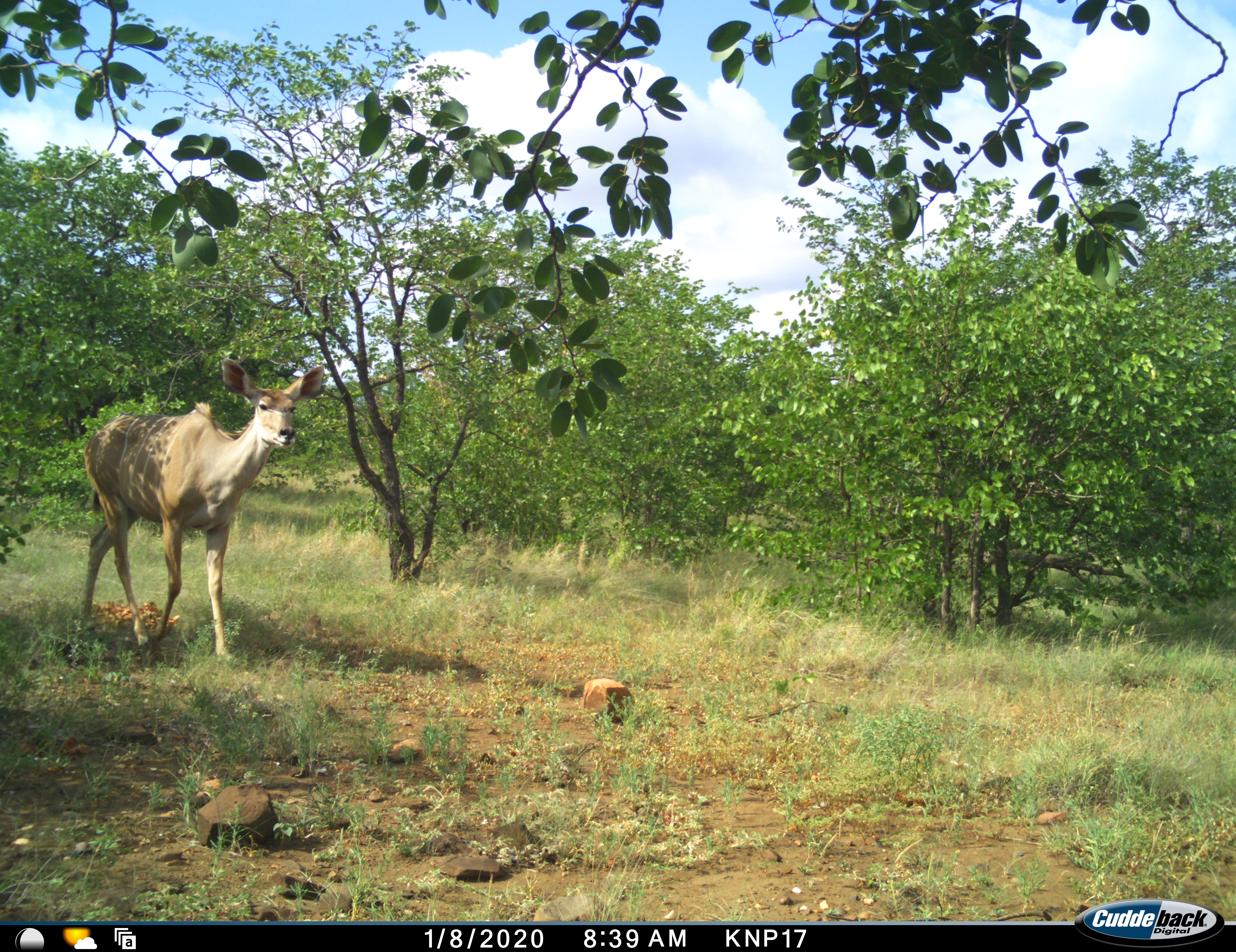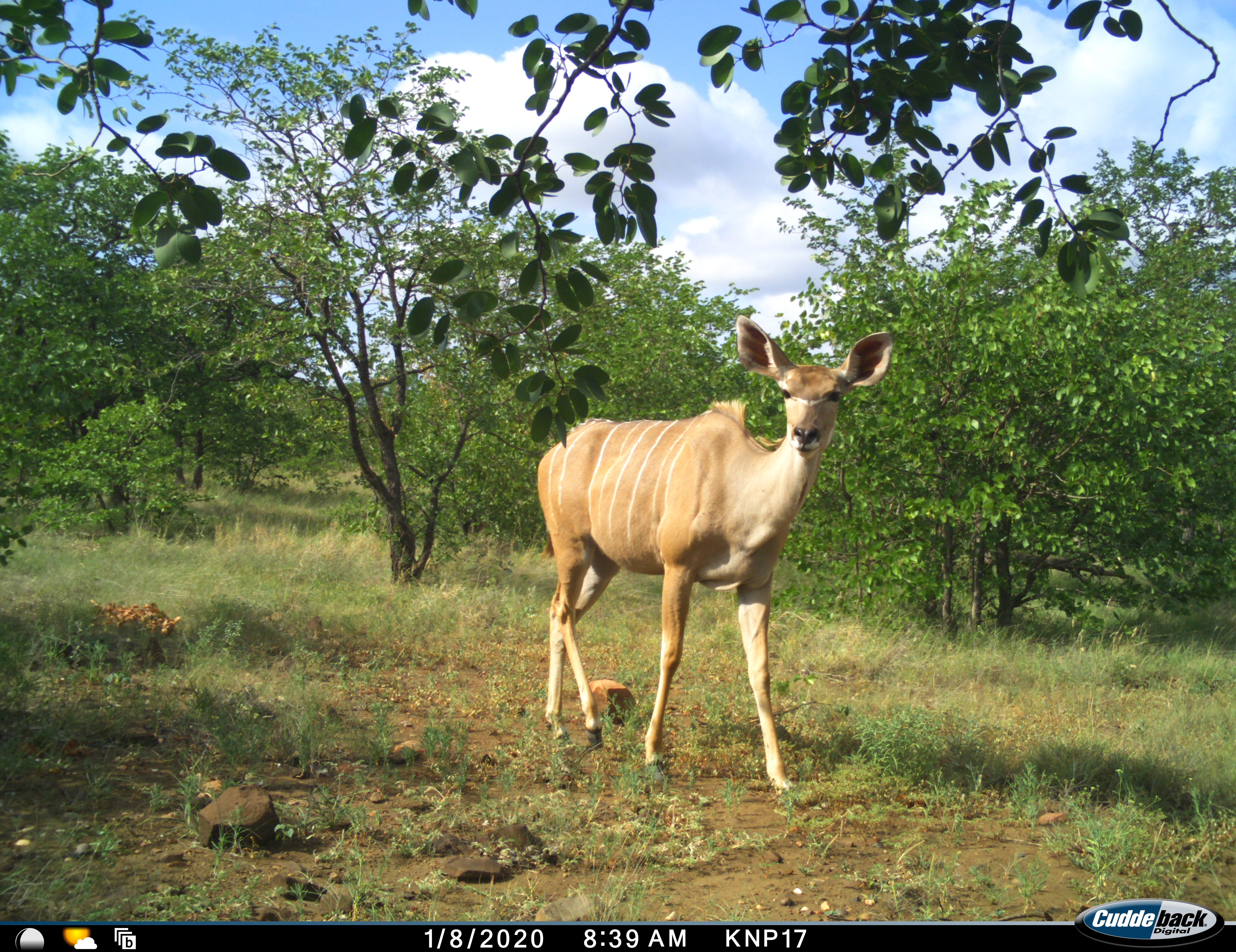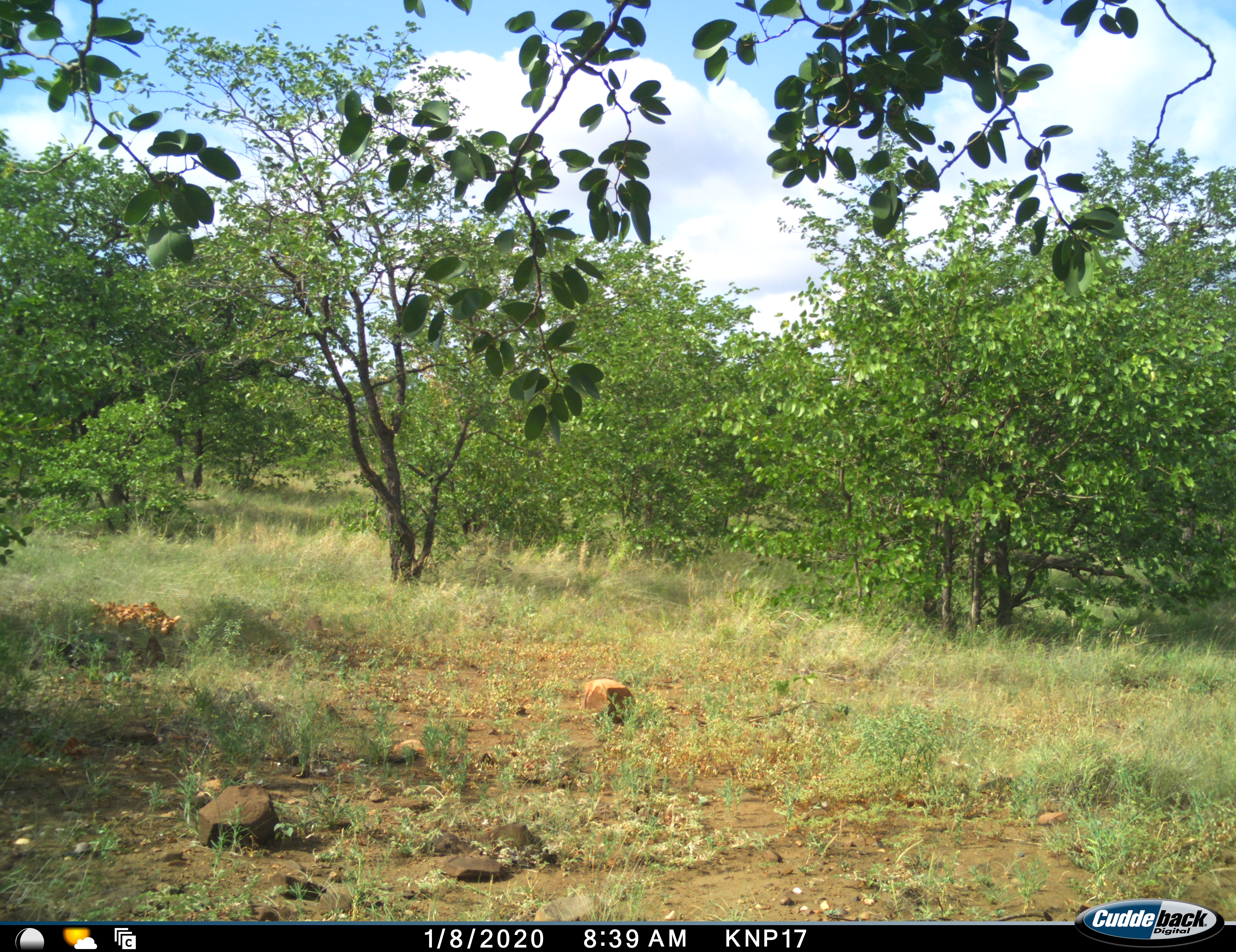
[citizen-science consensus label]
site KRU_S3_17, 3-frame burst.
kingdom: Animalia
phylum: Chordata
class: Mammalia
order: Artiodactyla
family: Bovidae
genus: Tragelaphus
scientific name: Tragelaphus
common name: kudu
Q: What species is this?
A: Kudu (Tragelaphus).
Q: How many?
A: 1.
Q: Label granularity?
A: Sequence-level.